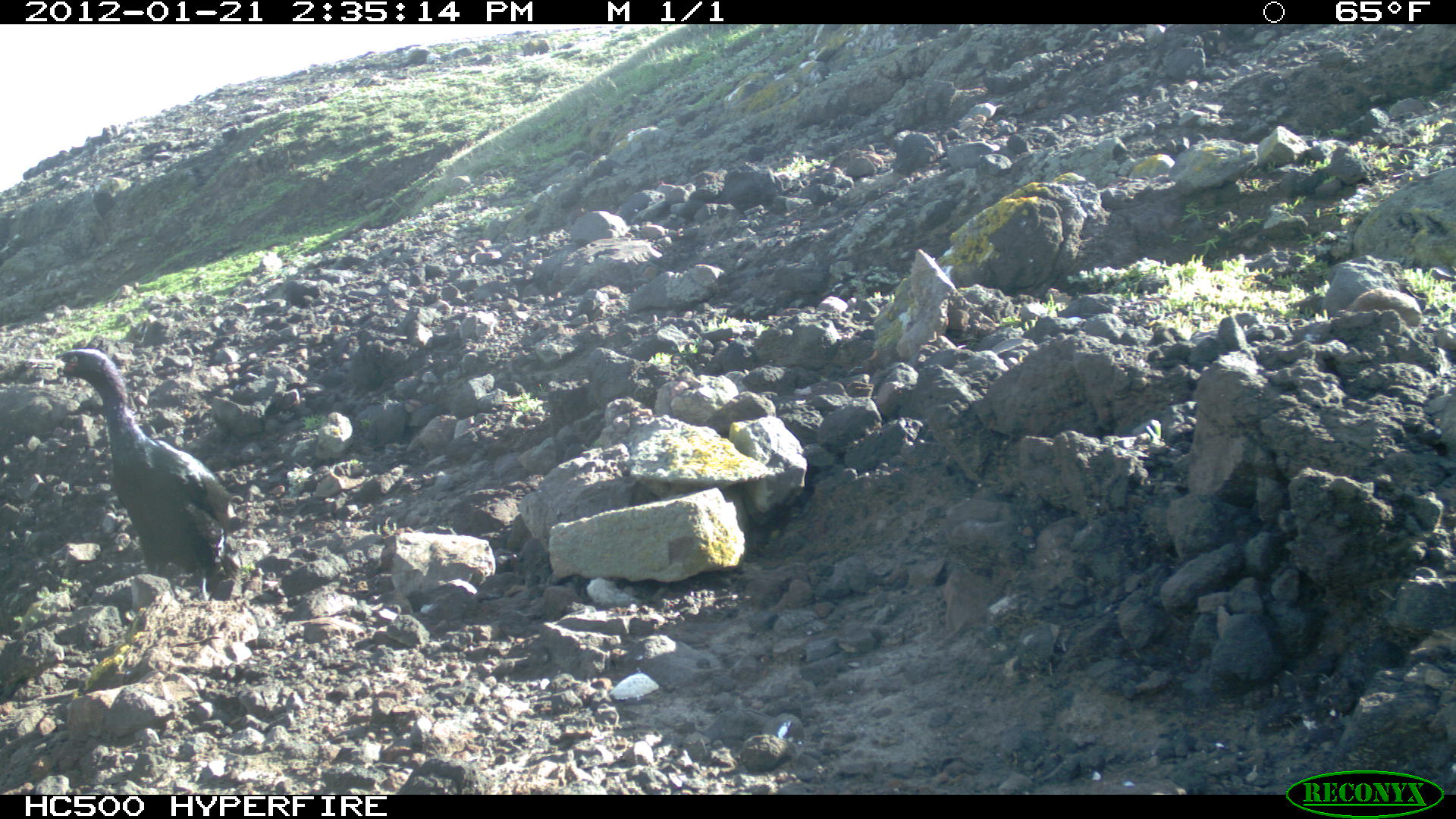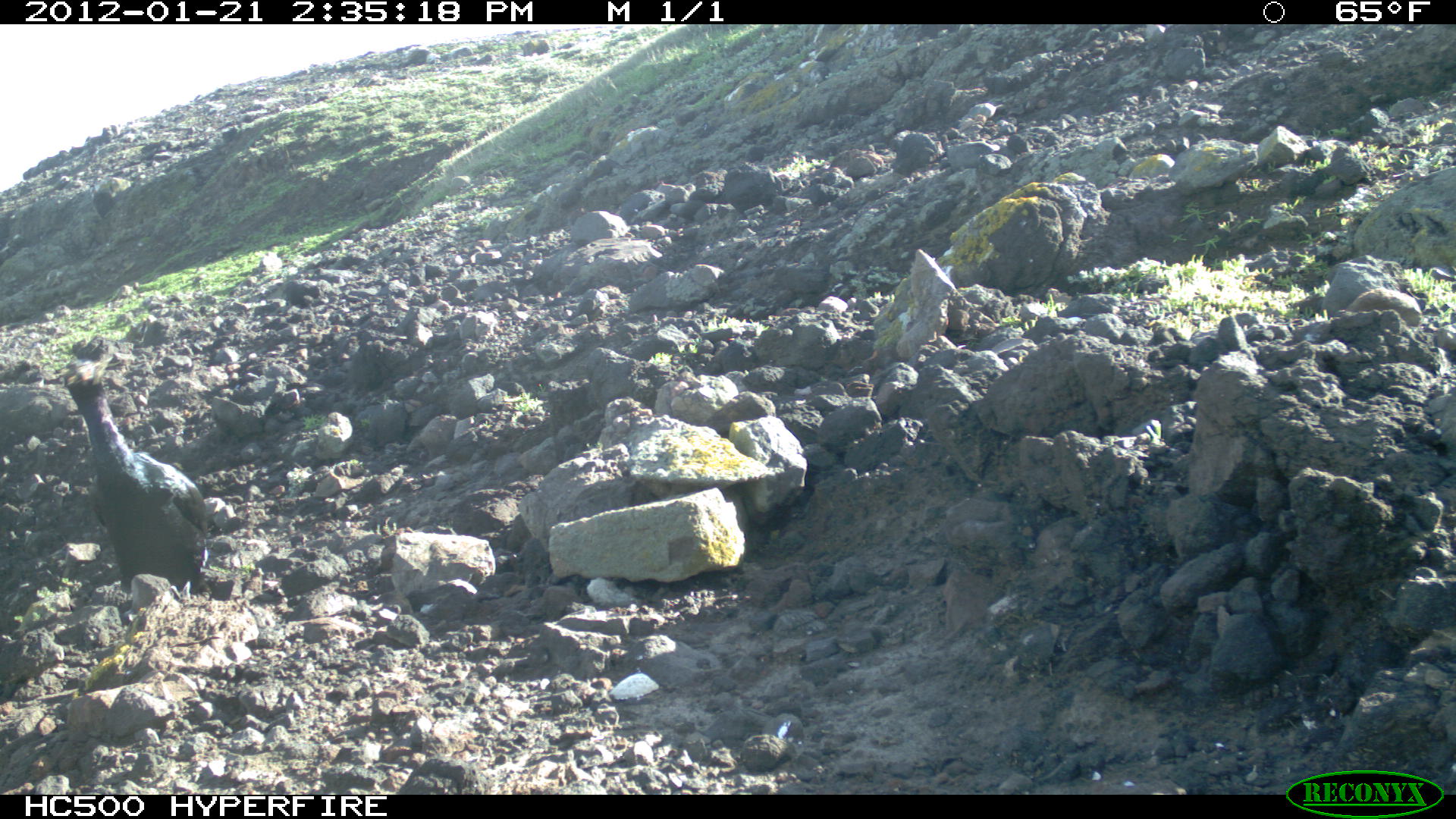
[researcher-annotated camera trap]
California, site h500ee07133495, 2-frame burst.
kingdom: Animalia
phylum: Chordata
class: Aves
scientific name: Aves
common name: bird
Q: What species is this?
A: Bird (Aves).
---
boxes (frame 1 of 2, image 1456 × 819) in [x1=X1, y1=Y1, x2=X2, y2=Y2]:
bird: [x1=30, y1=348, x2=237, y2=607]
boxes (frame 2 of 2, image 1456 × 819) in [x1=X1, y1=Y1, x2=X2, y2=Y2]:
bird: [x1=62, y1=359, x2=208, y2=625]